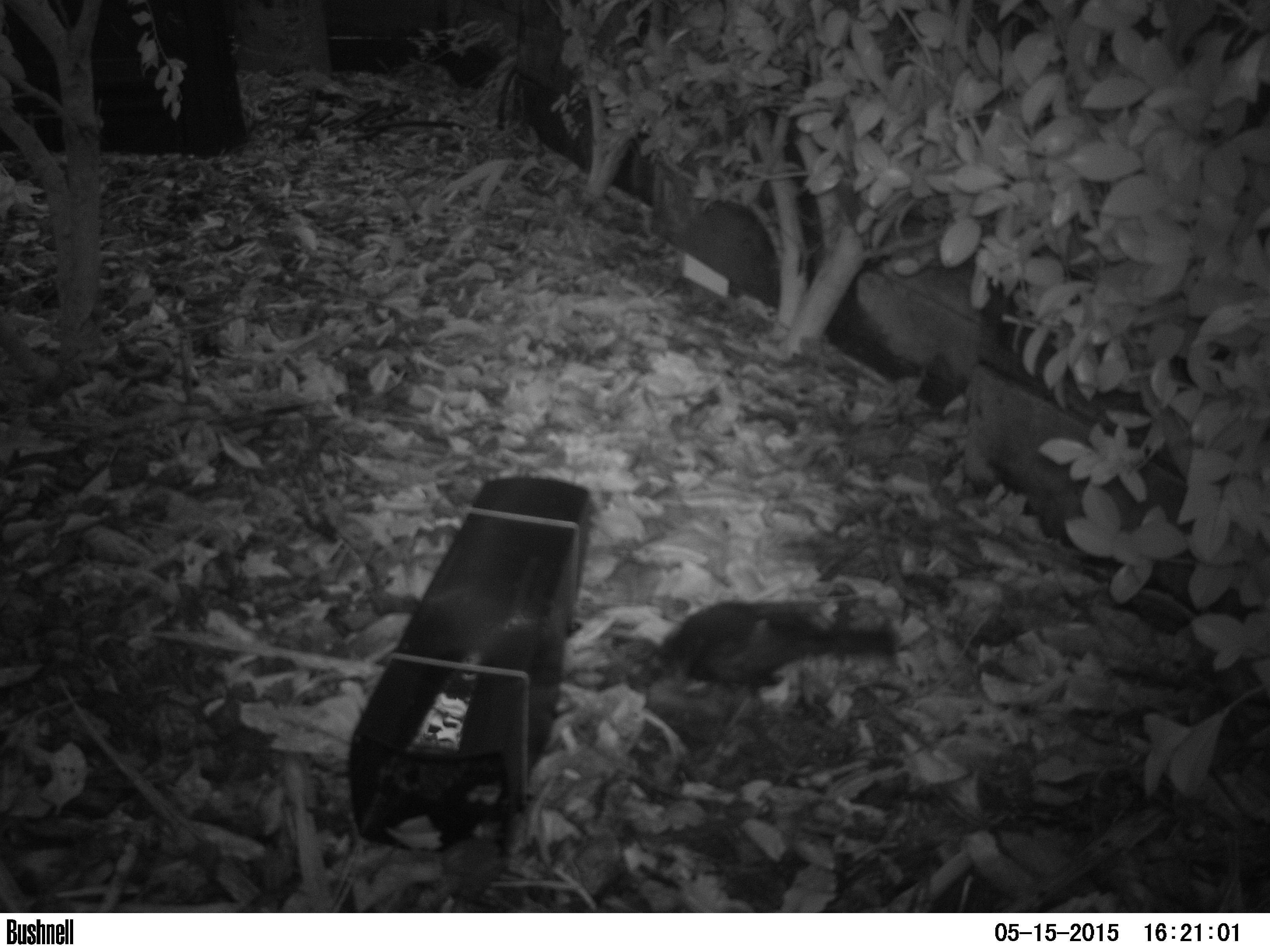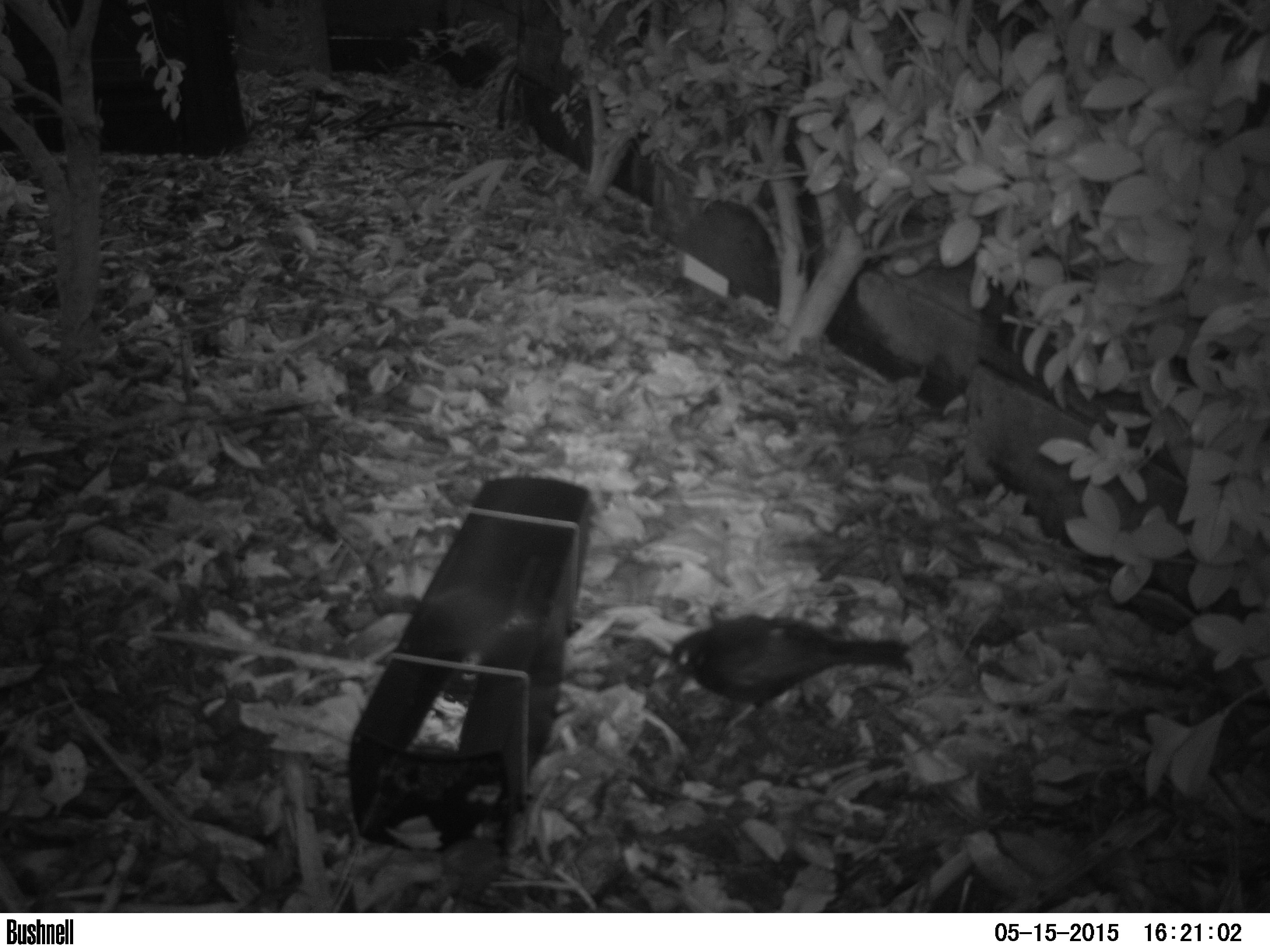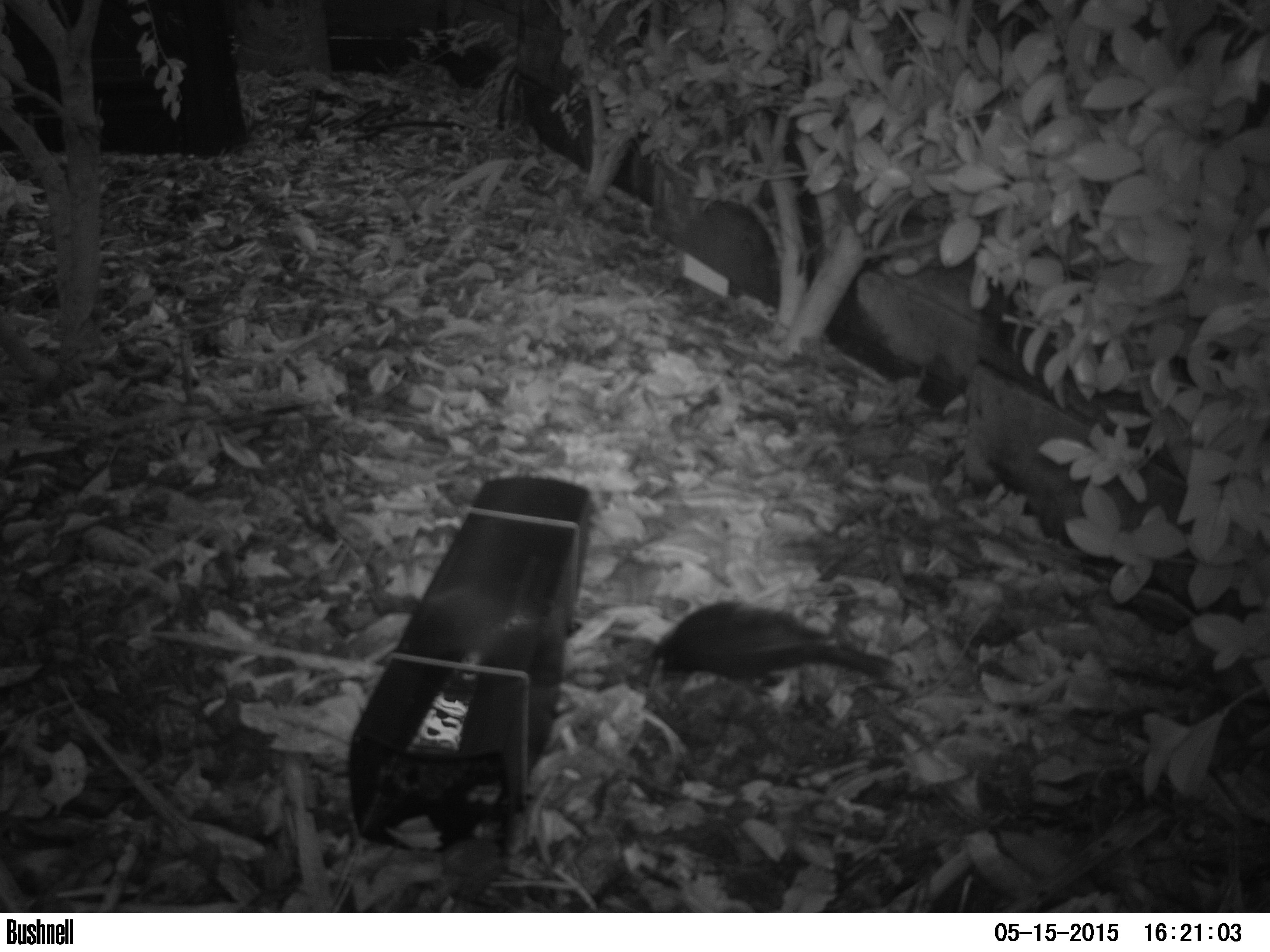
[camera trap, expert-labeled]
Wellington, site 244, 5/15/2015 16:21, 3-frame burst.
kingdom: Animalia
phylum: Chordata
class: Aves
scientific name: Aves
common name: bird